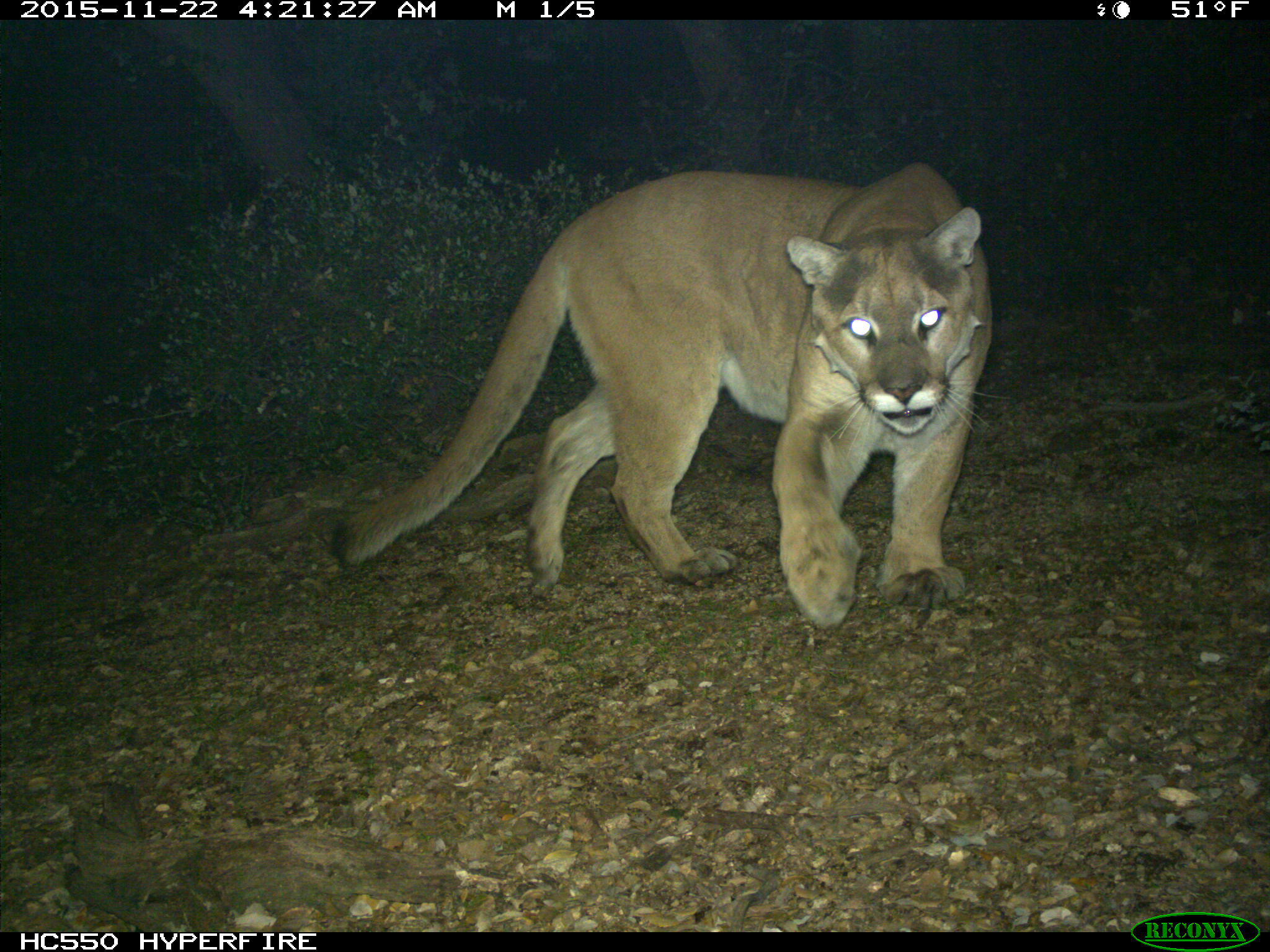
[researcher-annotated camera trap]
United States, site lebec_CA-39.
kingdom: Animalia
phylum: Chordata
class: Mammalia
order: Carnivora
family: Felidae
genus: Puma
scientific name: Puma concolor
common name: mountain lion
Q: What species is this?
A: Puma concolor (mountain lion).